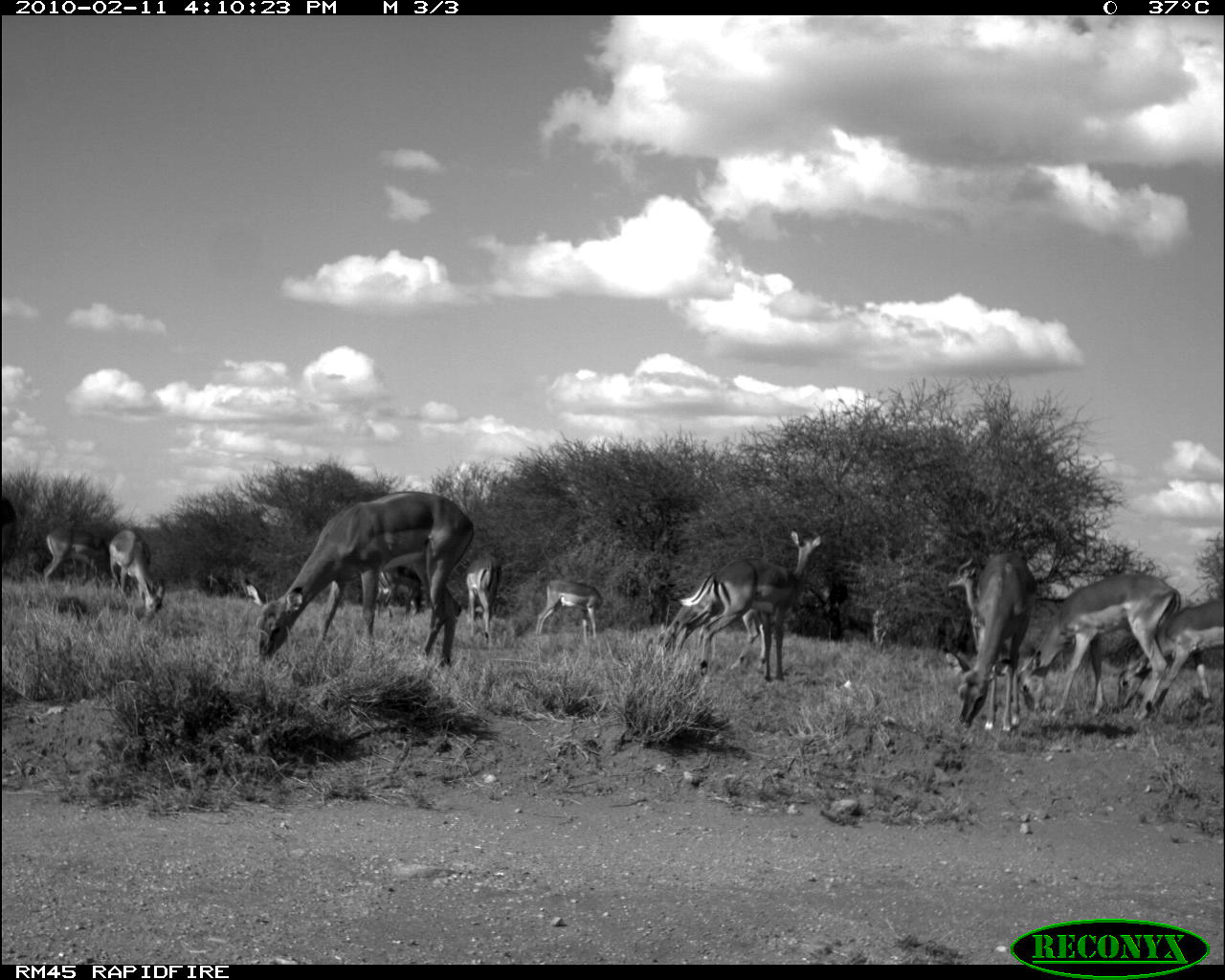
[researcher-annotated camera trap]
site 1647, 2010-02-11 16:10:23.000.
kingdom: Animalia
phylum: Chordata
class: Mammalia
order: Artiodactyla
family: Bovidae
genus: Aepyceros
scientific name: Aepyceros melampus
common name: impala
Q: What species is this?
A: Aepyceros melampus (impala).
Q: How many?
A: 10.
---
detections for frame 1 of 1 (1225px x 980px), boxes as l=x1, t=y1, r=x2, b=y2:
aepyceros melampus: l=242, t=489, r=475, b=669; l=1020, t=568, r=1180, b=717; l=677, t=528, r=821, b=681; l=956, t=556, r=1039, b=733; l=950, t=562, r=1067, b=674; l=1115, t=598, r=1225, b=713; l=656, t=583, r=766, b=675; l=108, t=528, r=166, b=620; l=41, t=524, r=107, b=592; l=535, t=577, r=604, b=642; l=463, t=552, r=503, b=648; l=374, t=563, r=426, b=619